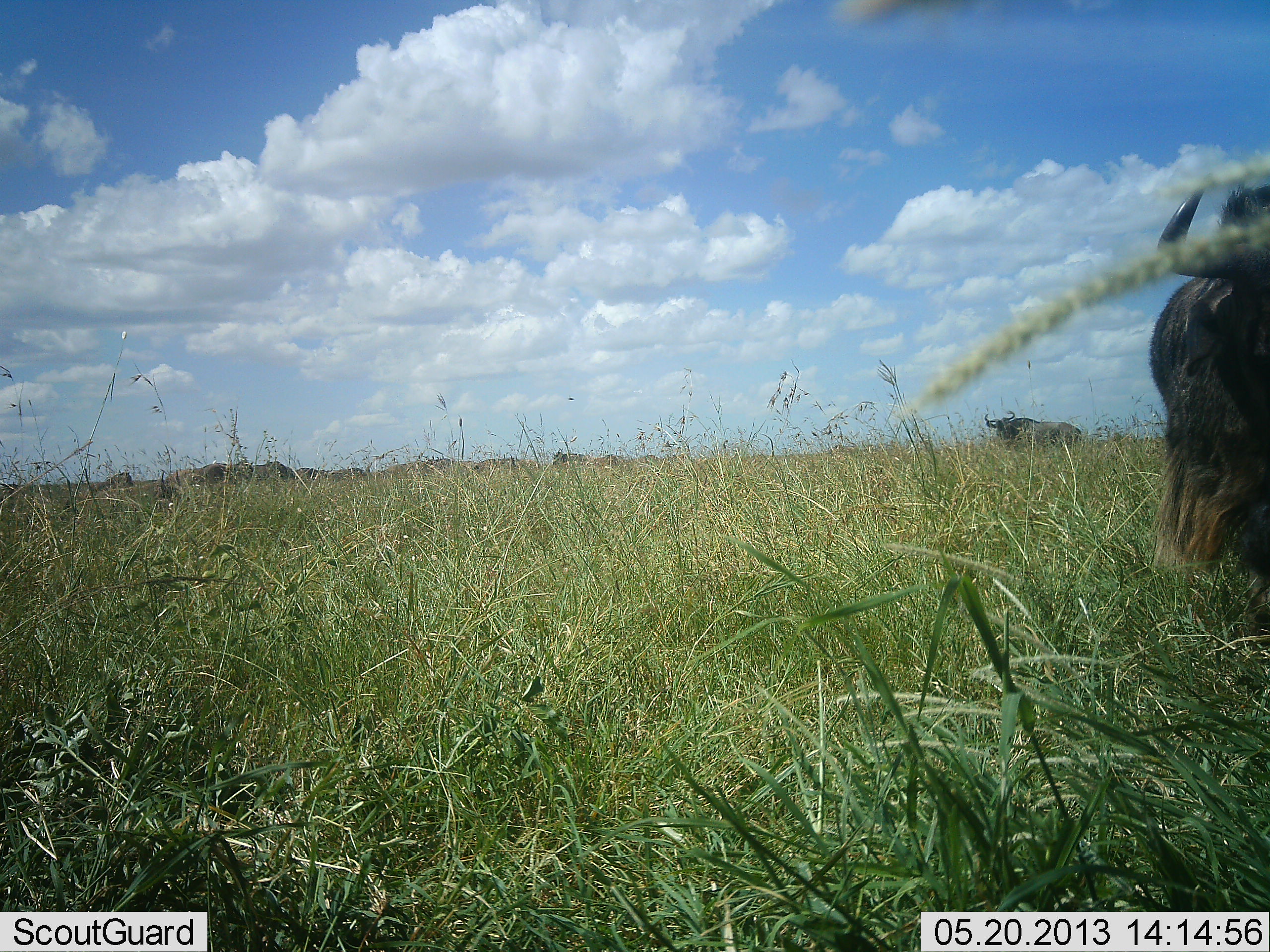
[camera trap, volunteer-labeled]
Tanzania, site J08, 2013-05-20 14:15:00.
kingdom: Animalia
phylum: Chordata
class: Mammalia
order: Artiodactyla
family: Bovidae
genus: Connochaetes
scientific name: Connochaetes taurinus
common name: blue wildebeest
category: wildebeest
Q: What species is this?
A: Wildebeest (blue wildebeest) (Connochaetes taurinus).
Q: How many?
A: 11-50.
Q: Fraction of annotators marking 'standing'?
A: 86%.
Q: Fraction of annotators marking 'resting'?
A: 14%.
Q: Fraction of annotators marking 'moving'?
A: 7%.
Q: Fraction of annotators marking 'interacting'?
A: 0%.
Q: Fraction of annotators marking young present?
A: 0%.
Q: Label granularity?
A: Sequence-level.